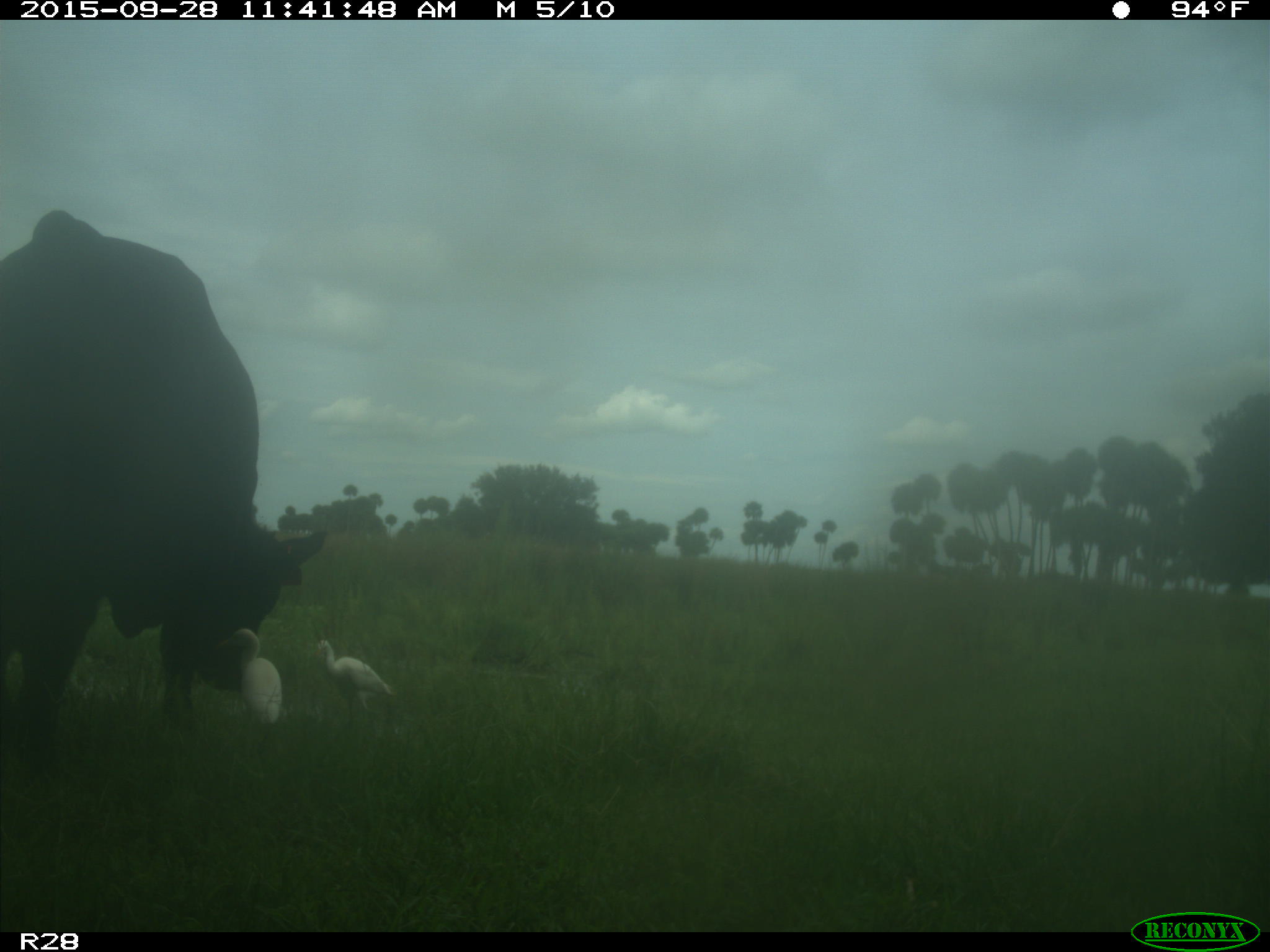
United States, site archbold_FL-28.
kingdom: Animalia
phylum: Chordata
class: Mammalia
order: Artiodactyla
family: Bovidae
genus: Bos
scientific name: Bos taurus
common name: domestic cow